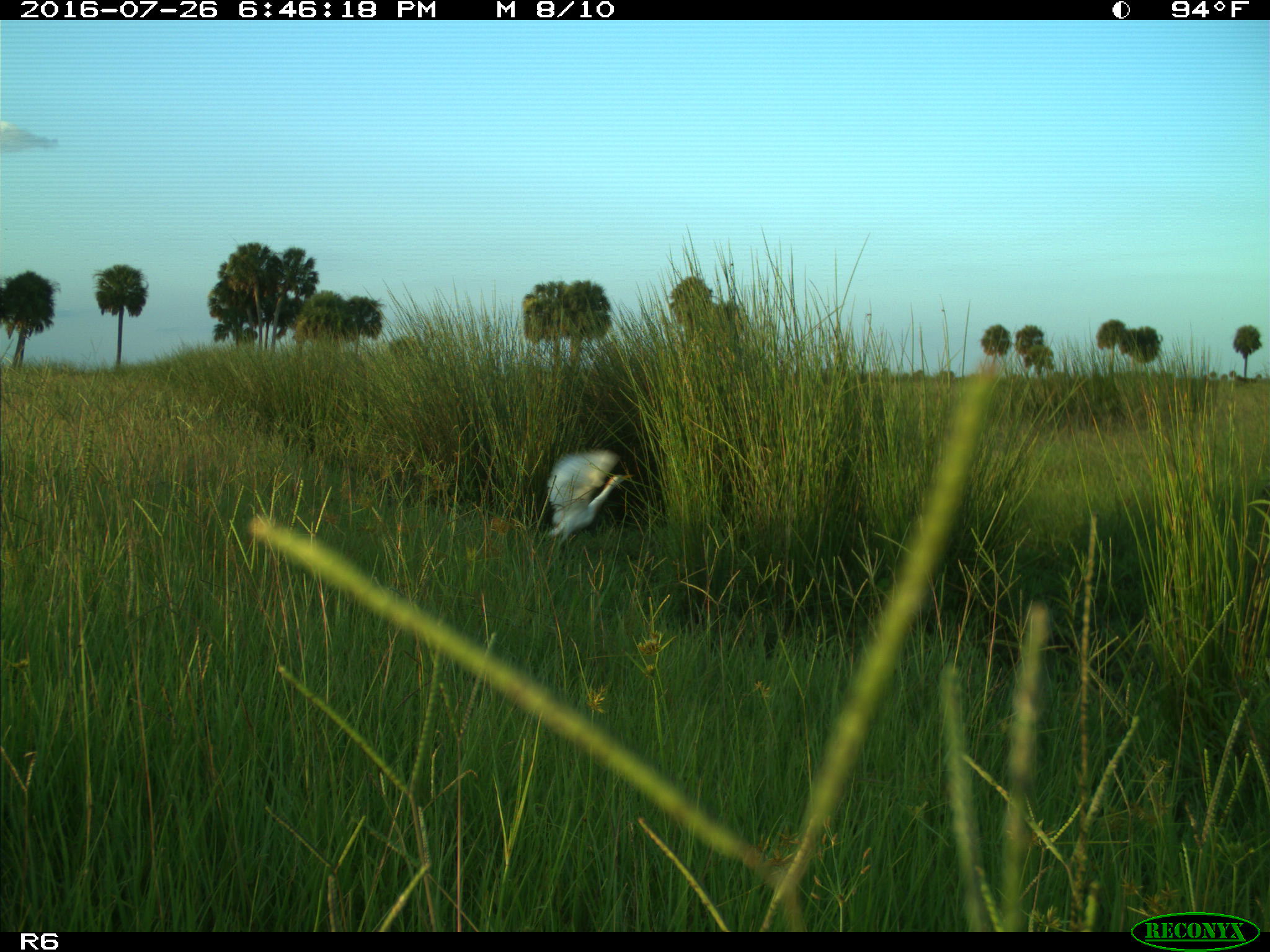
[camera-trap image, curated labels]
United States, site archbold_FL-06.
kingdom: Animalia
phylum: Chordata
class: Mammalia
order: Artiodactyla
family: Bovidae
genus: Bos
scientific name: Bos taurus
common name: domestic cow